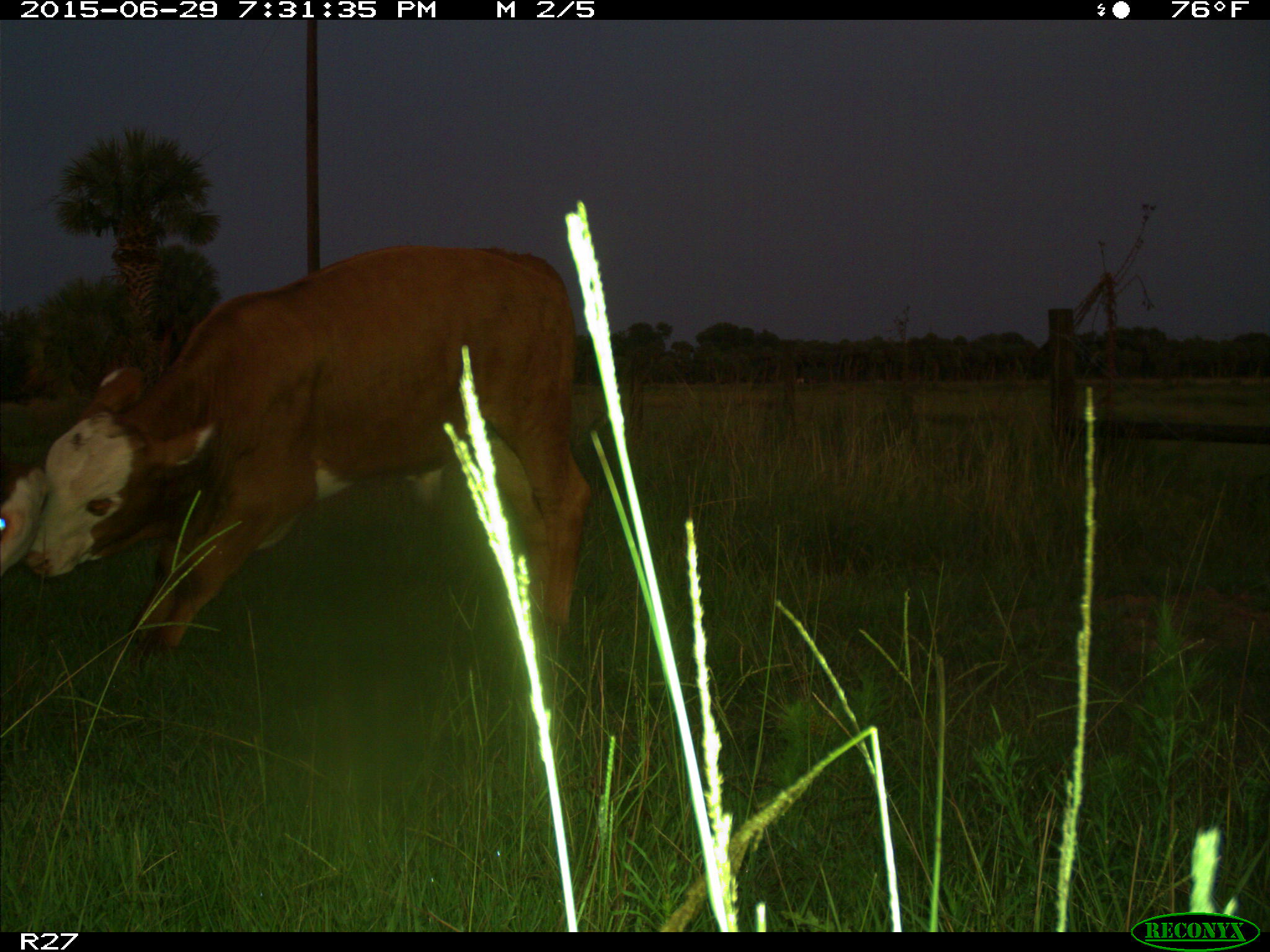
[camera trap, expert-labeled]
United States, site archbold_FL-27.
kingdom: Animalia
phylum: Chordata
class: Mammalia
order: Artiodactyla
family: Bovidae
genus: Bos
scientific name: Bos taurus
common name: domestic cow